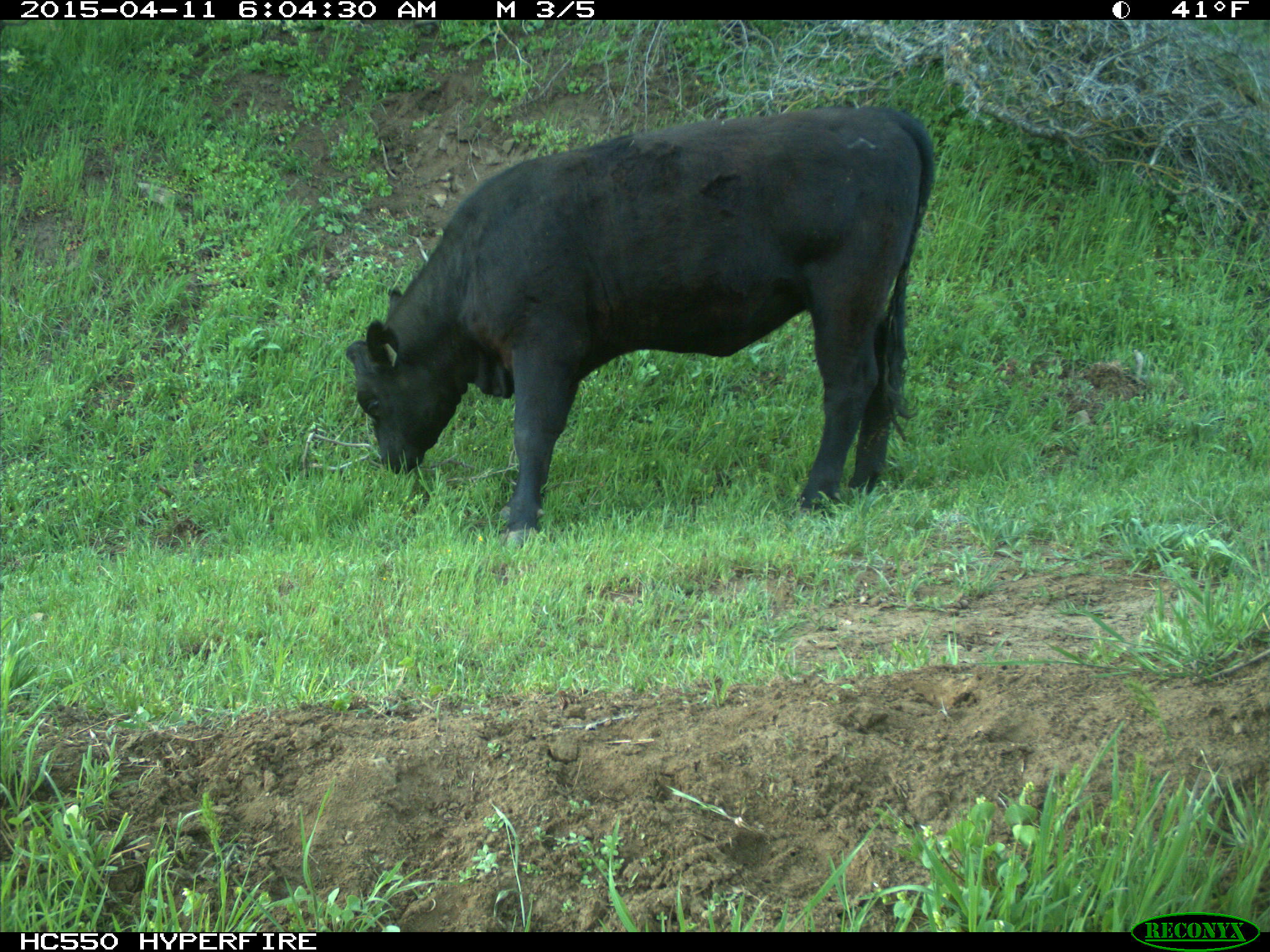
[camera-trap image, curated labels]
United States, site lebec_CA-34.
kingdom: Animalia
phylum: Chordata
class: Mammalia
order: Artiodactyla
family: Bovidae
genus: Bos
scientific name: Bos taurus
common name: domestic cow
Bos taurus (domestic cow).